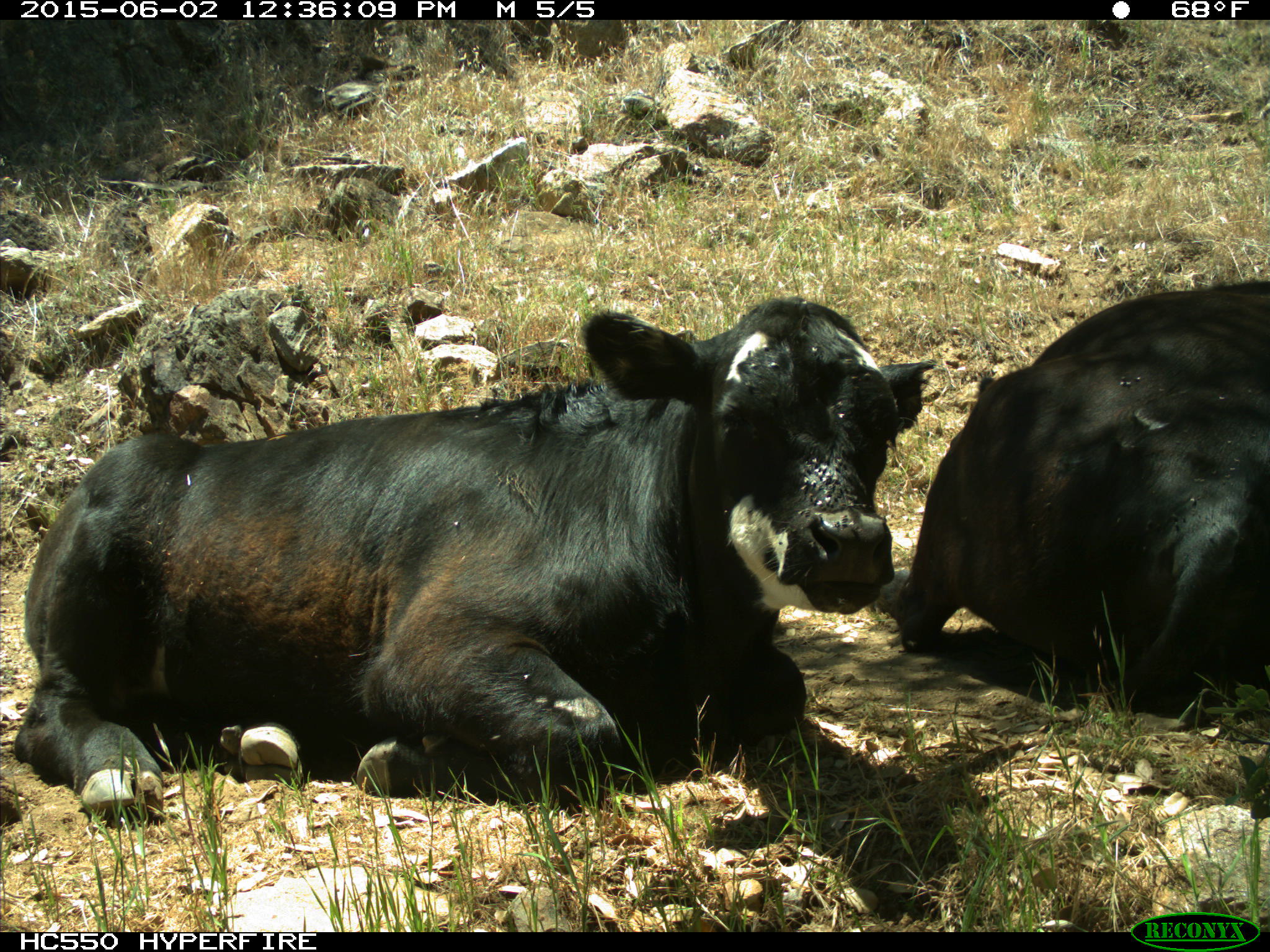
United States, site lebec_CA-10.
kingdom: Animalia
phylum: Chordata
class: Mammalia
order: Artiodactyla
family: Bovidae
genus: Bos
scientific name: Bos taurus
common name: domestic cow